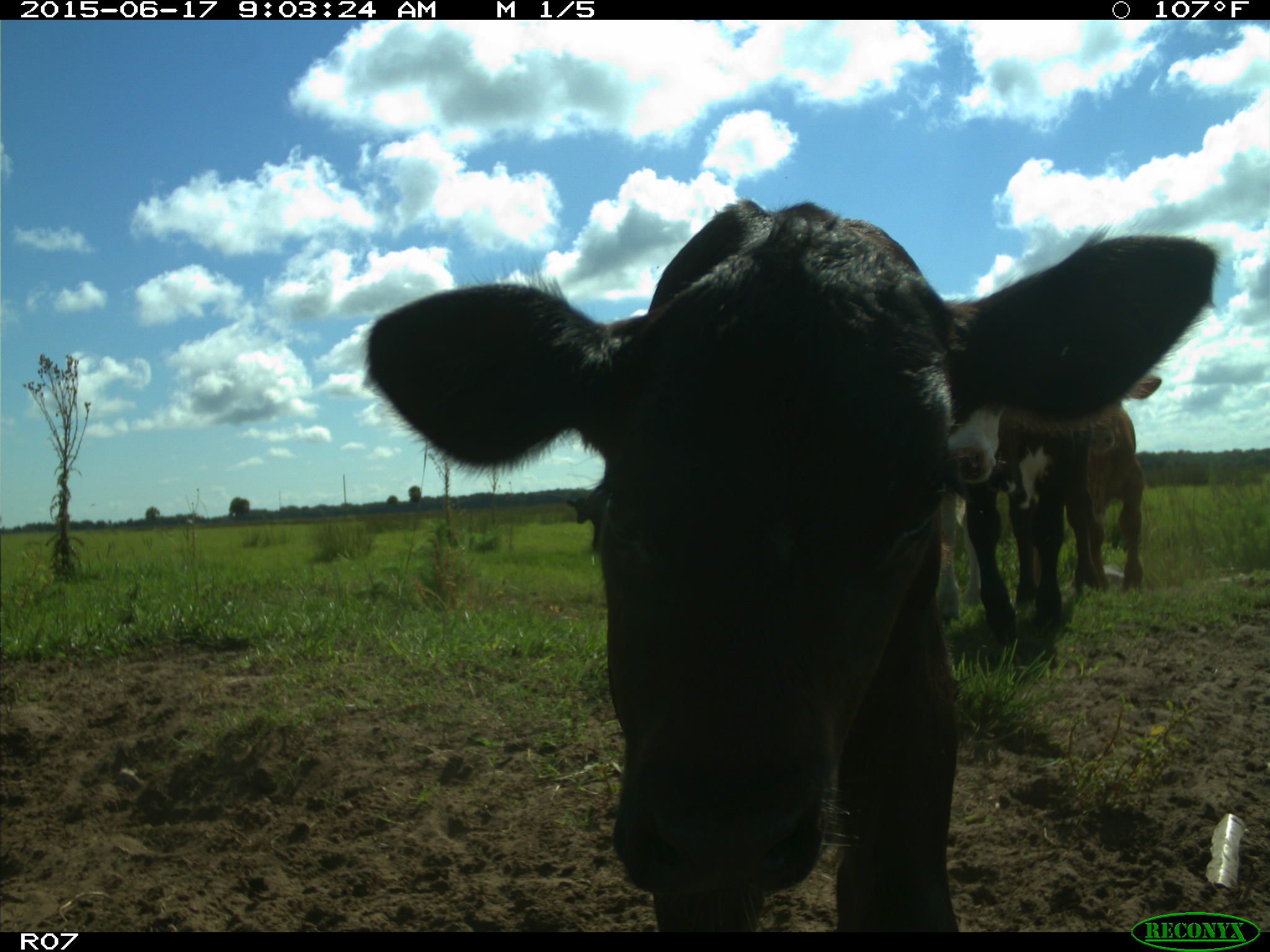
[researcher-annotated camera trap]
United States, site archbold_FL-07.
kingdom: Animalia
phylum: Chordata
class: Mammalia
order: Artiodactyla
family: Bovidae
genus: Bos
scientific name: Bos taurus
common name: domestic cow